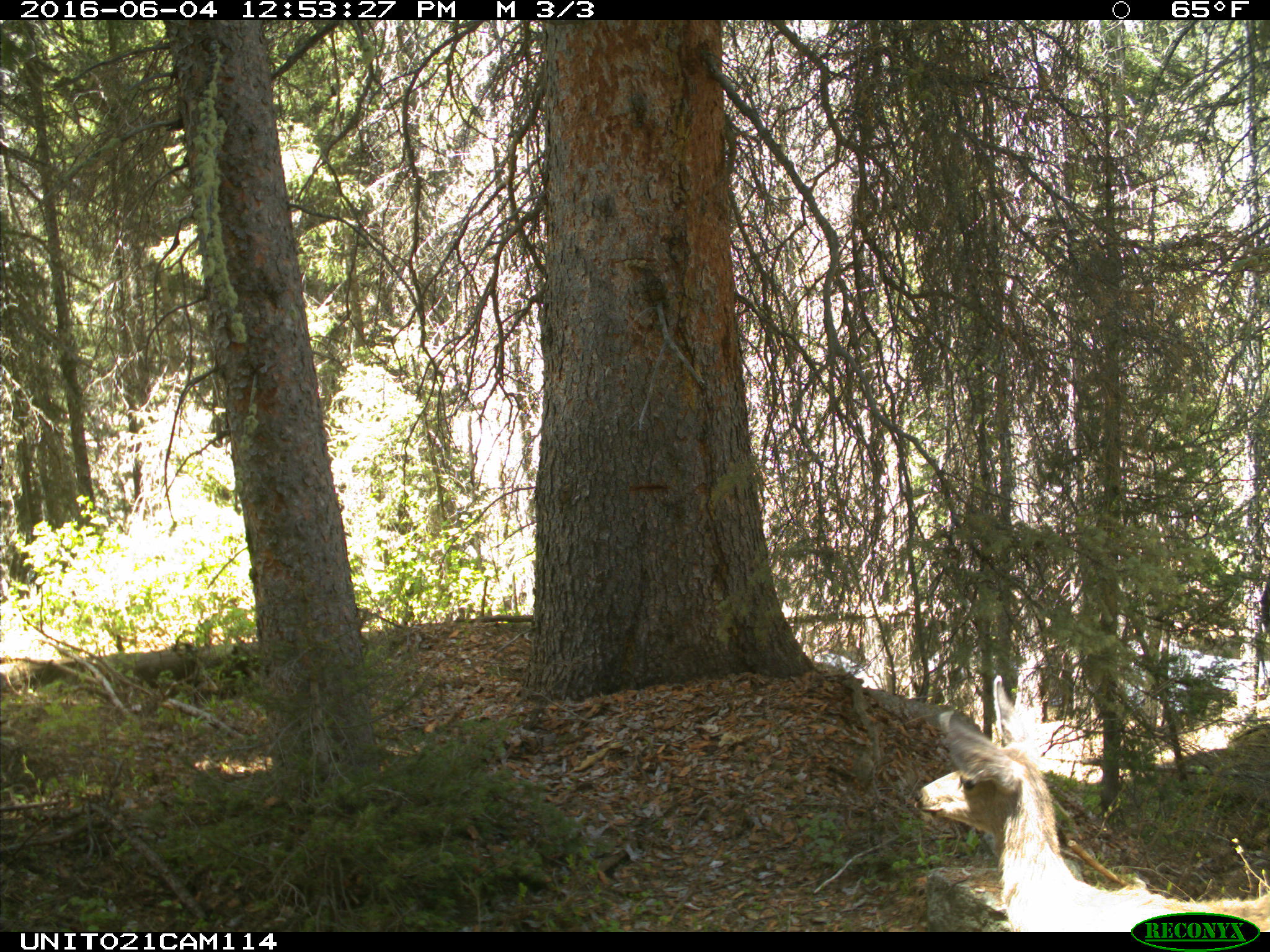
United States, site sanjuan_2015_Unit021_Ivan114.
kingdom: Animalia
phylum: Chordata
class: Mammalia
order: Artiodactyla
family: Cervidae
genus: Odocoileus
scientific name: Odocoileus hemionus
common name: mule deer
Odocoileus hemionus (mule deer).